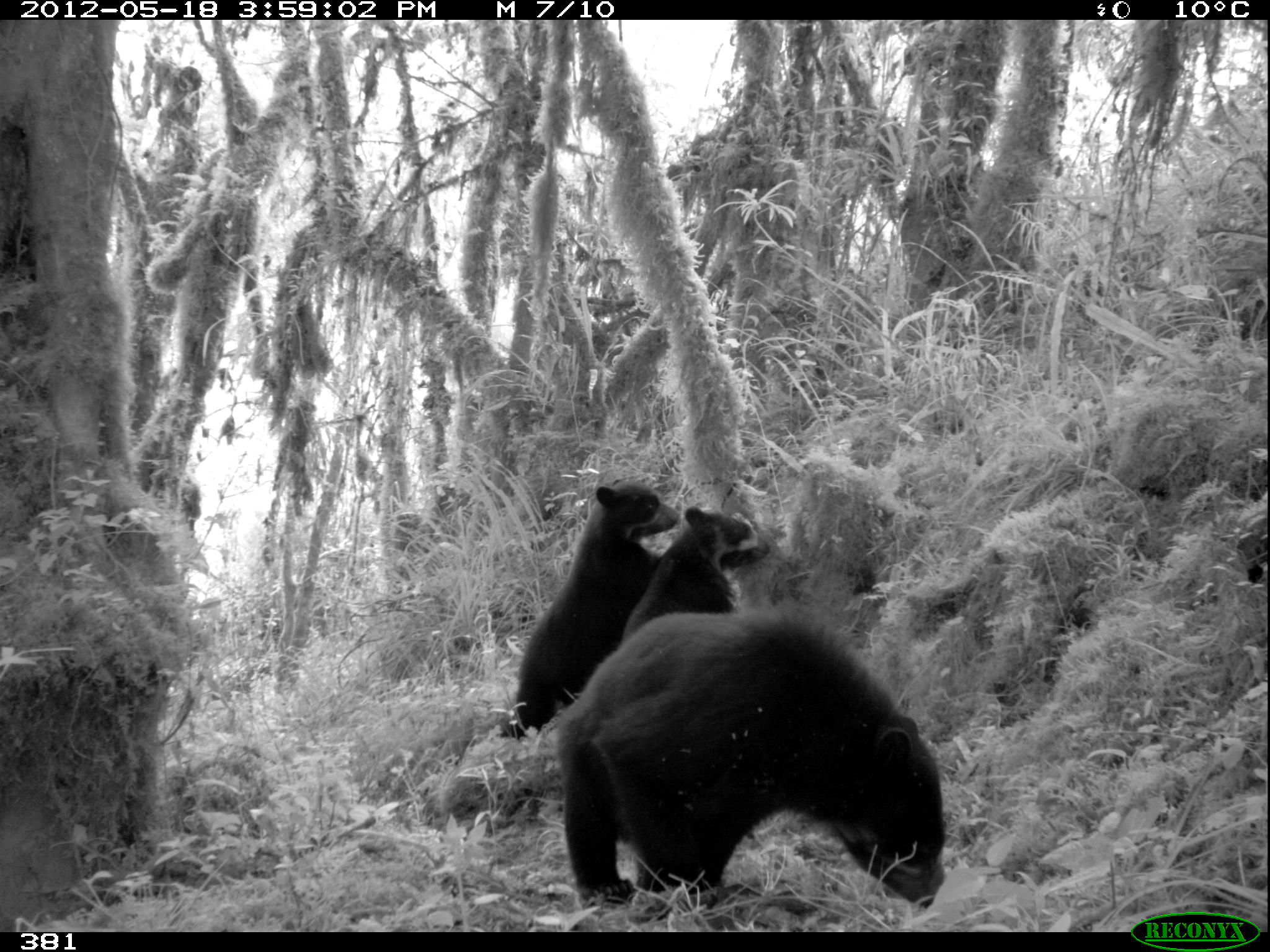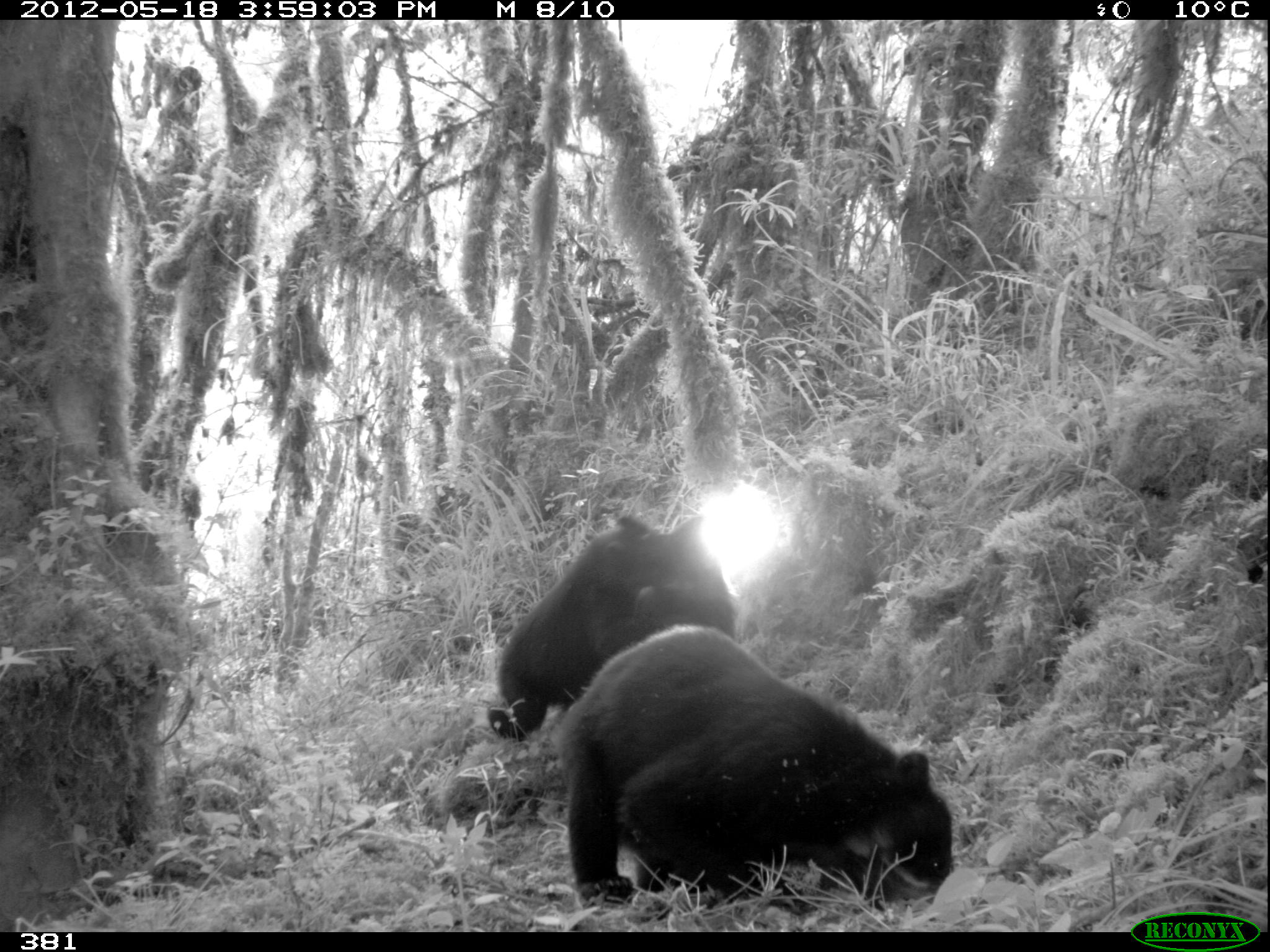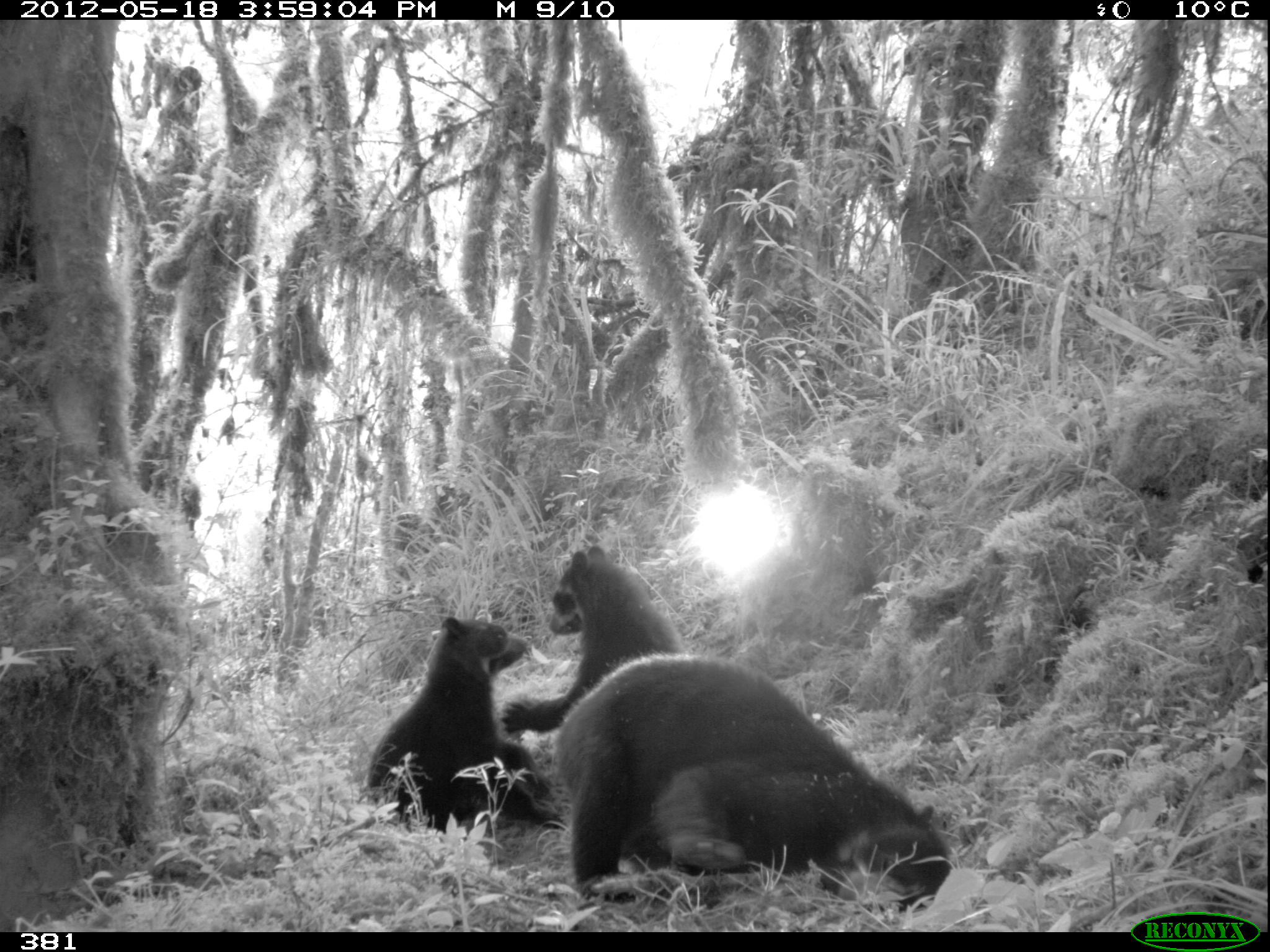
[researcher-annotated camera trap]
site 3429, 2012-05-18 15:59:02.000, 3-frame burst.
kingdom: Animalia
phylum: Chordata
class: Mammalia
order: Carnivora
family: Ursidae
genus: Tremarctos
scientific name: Tremarctos ornatus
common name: spectacled bear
Tremarctos ornatus (spectacled bear).